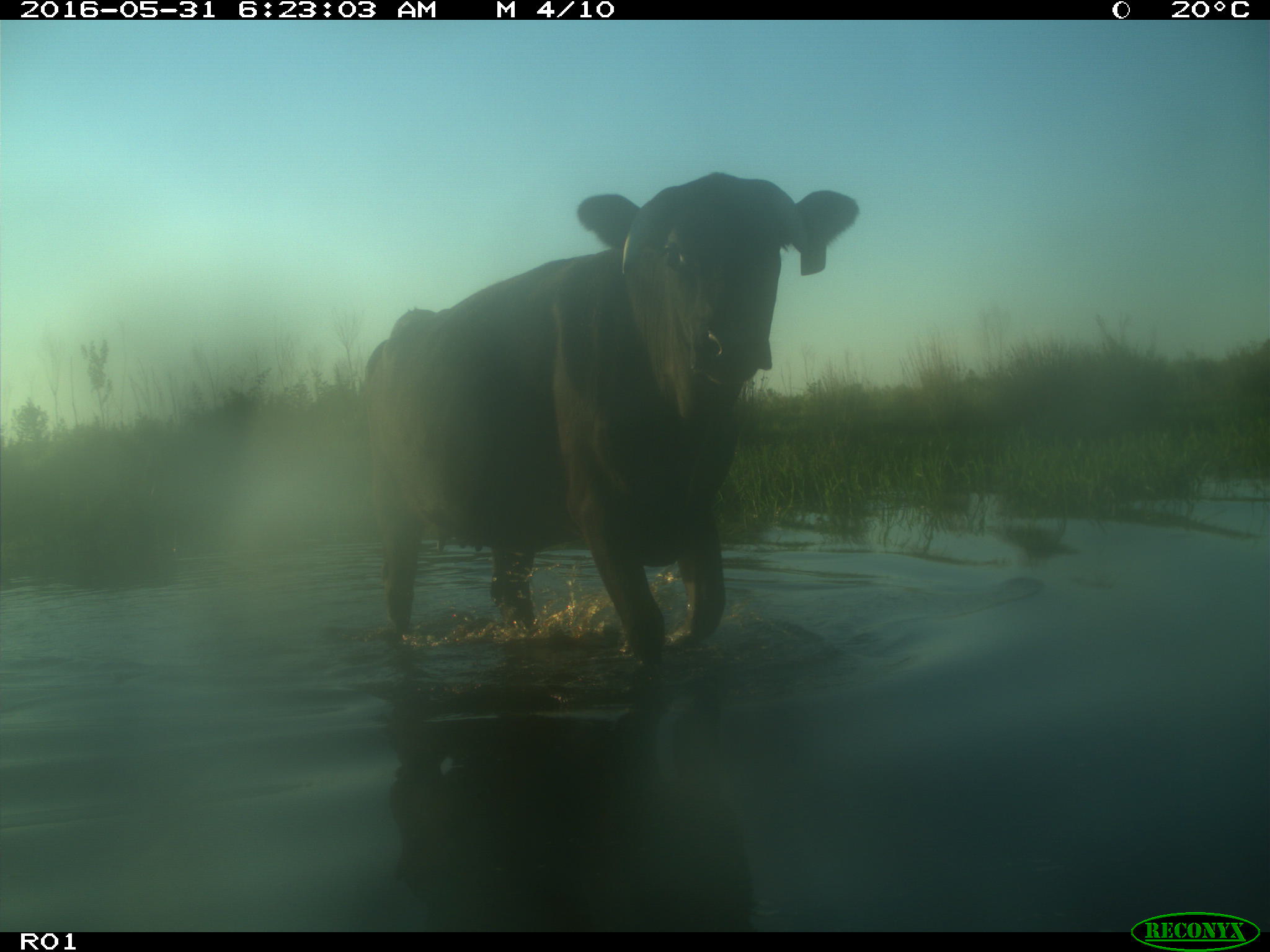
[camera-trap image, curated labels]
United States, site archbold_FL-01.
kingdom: Animalia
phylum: Chordata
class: Mammalia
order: Artiodactyla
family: Bovidae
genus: Bos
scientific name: Bos taurus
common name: domestic cow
Bos taurus (domestic cow).